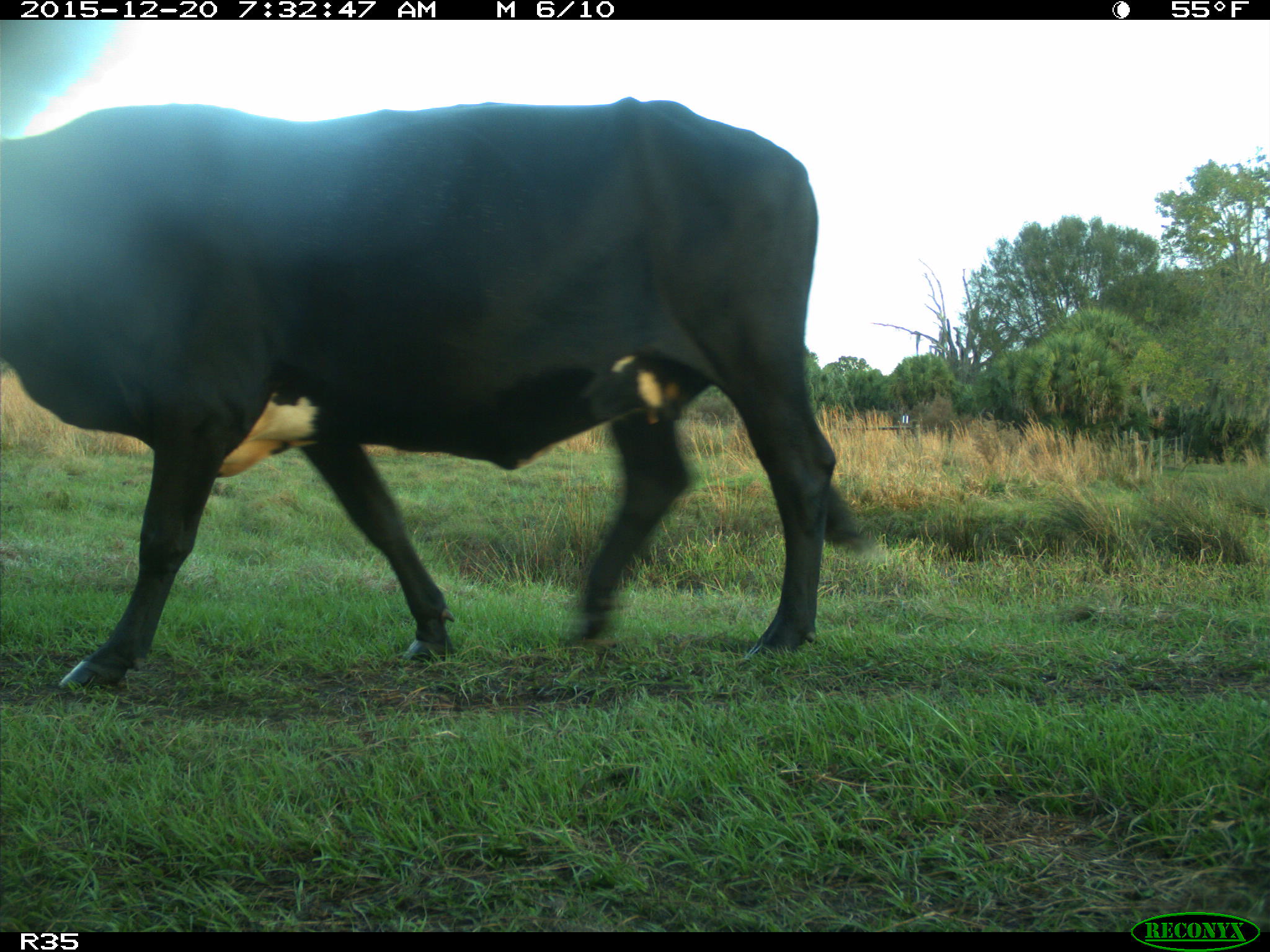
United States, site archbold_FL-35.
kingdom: Animalia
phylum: Chordata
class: Mammalia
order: Artiodactyla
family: Bovidae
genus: Bos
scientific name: Bos taurus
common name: domestic cow